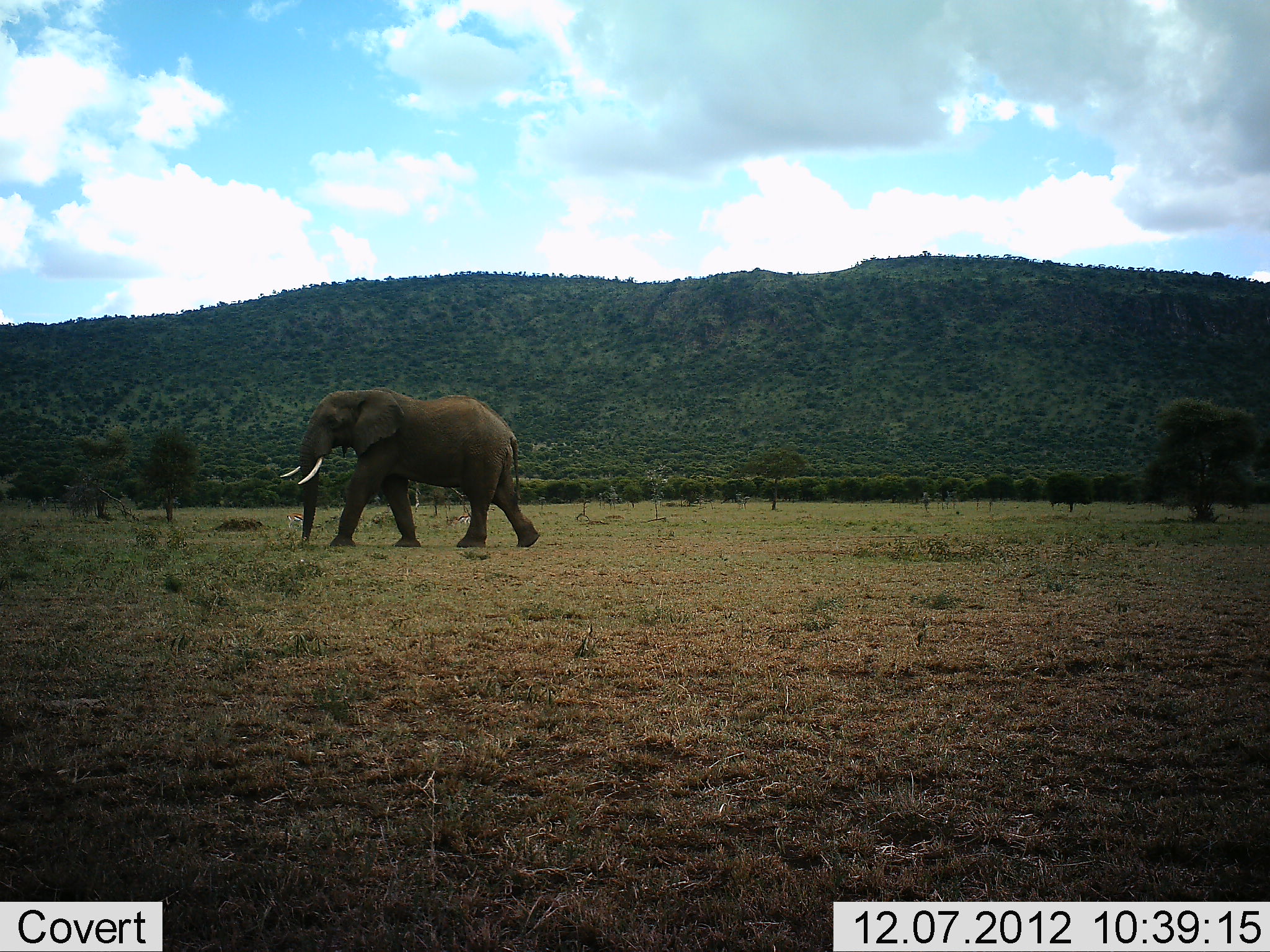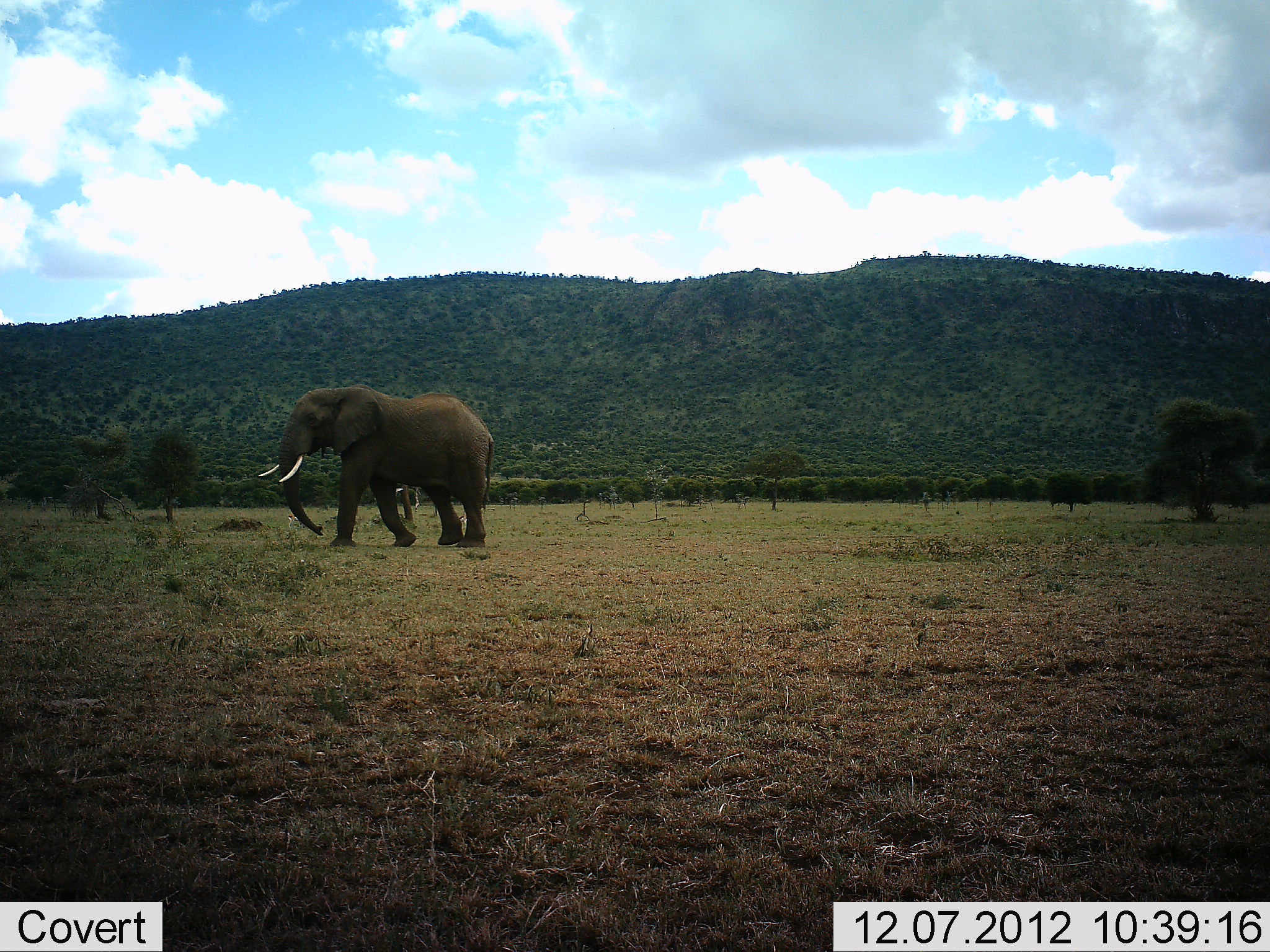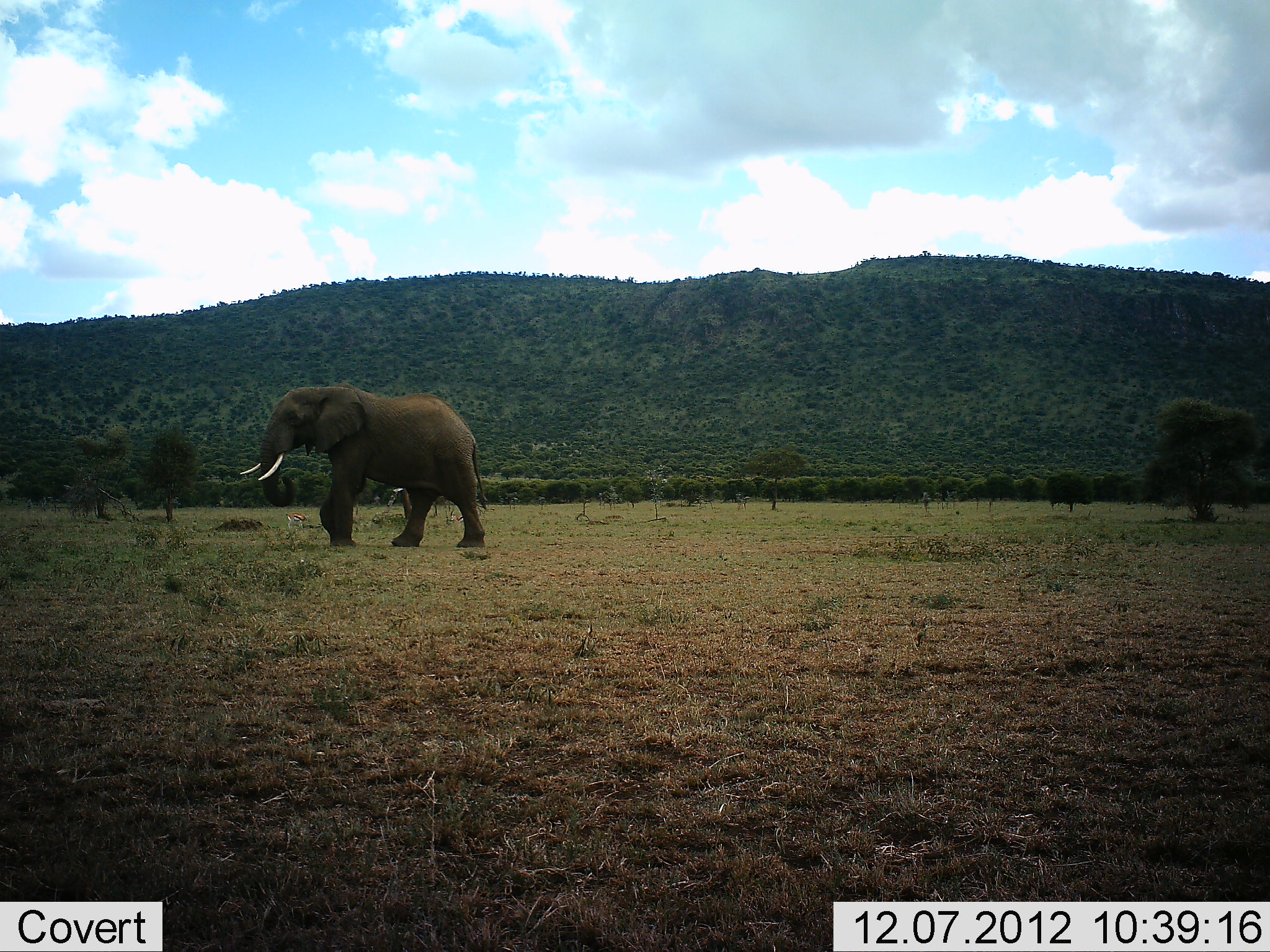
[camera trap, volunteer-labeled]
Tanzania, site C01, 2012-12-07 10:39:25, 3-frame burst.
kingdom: Animalia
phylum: Chordata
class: Mammalia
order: Proboscidea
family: Elephantidae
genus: Loxodonta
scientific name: Loxodonta africana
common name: african bush elephant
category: elephant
Elephant (african bush elephant) (Loxodonta africana), count 1. Behavior (volunteer vote fractions): standing 10%, resting 0%, moving 100%, interacting 0%. Young present (vote fraction): 0%. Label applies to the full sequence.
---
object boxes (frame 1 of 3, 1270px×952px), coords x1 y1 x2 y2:
animal: 279 388 541 547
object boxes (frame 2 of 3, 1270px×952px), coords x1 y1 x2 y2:
animal: 255 386 498 551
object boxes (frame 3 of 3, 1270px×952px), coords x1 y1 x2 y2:
animal: 240 383 487 551